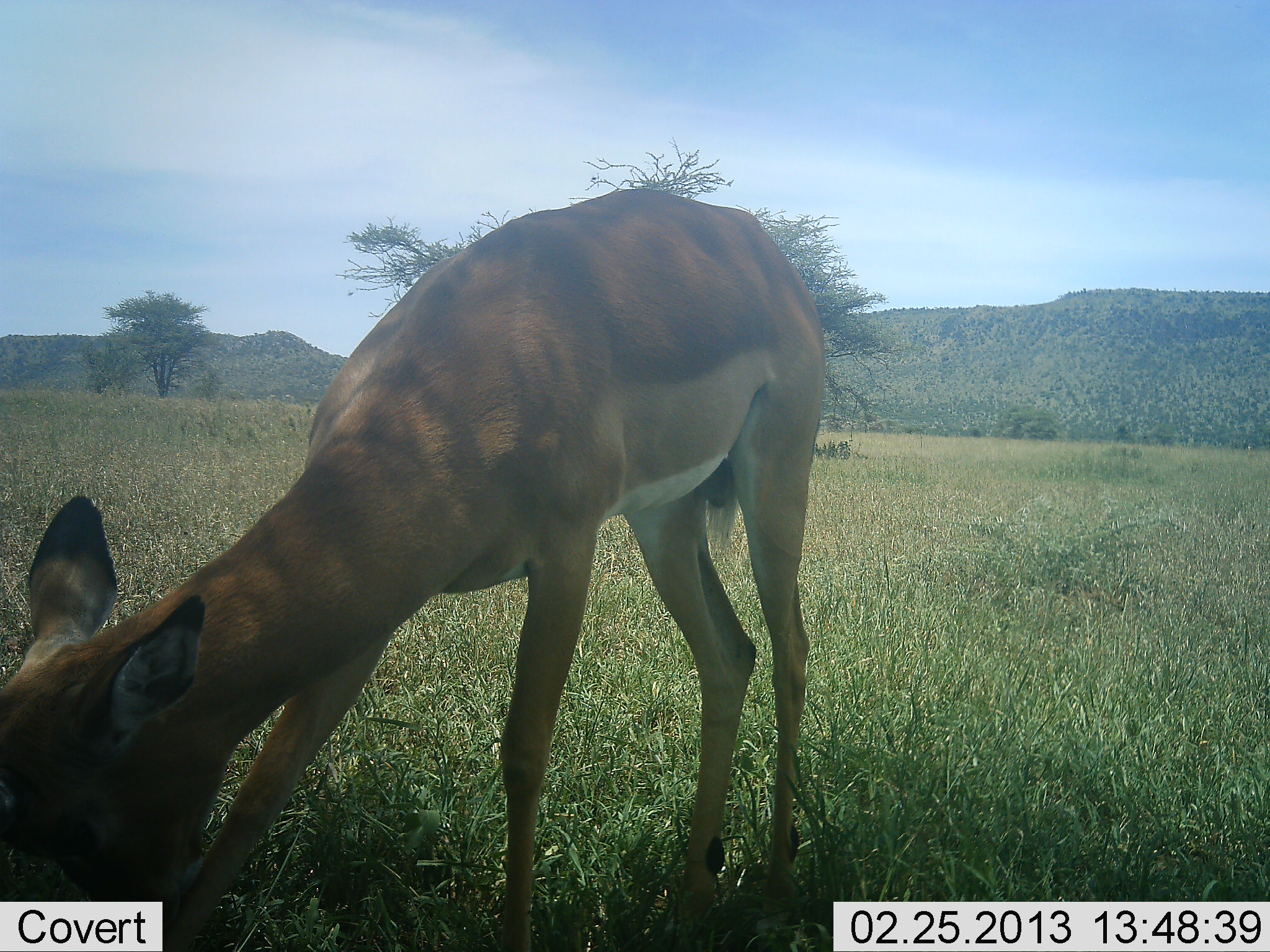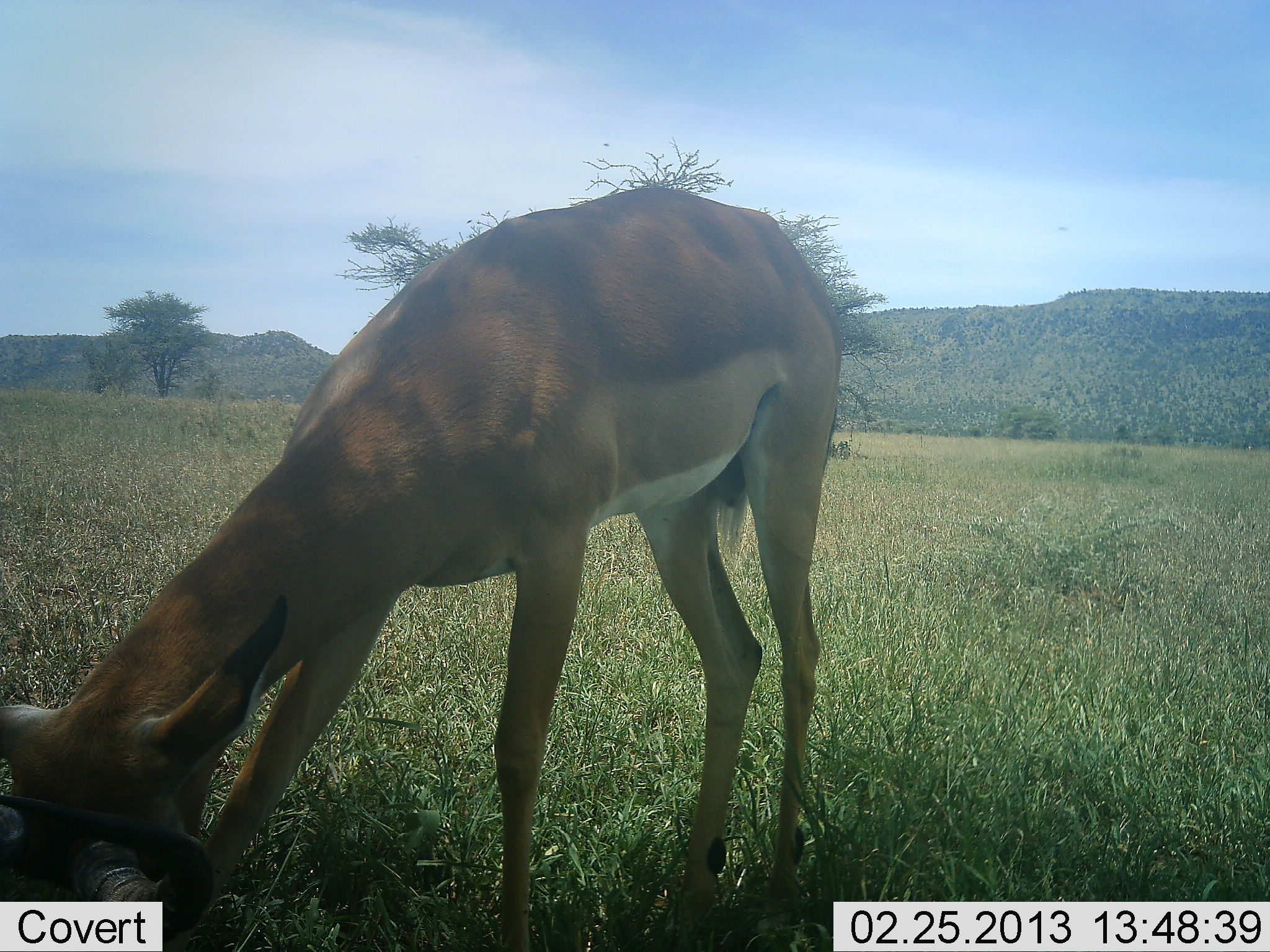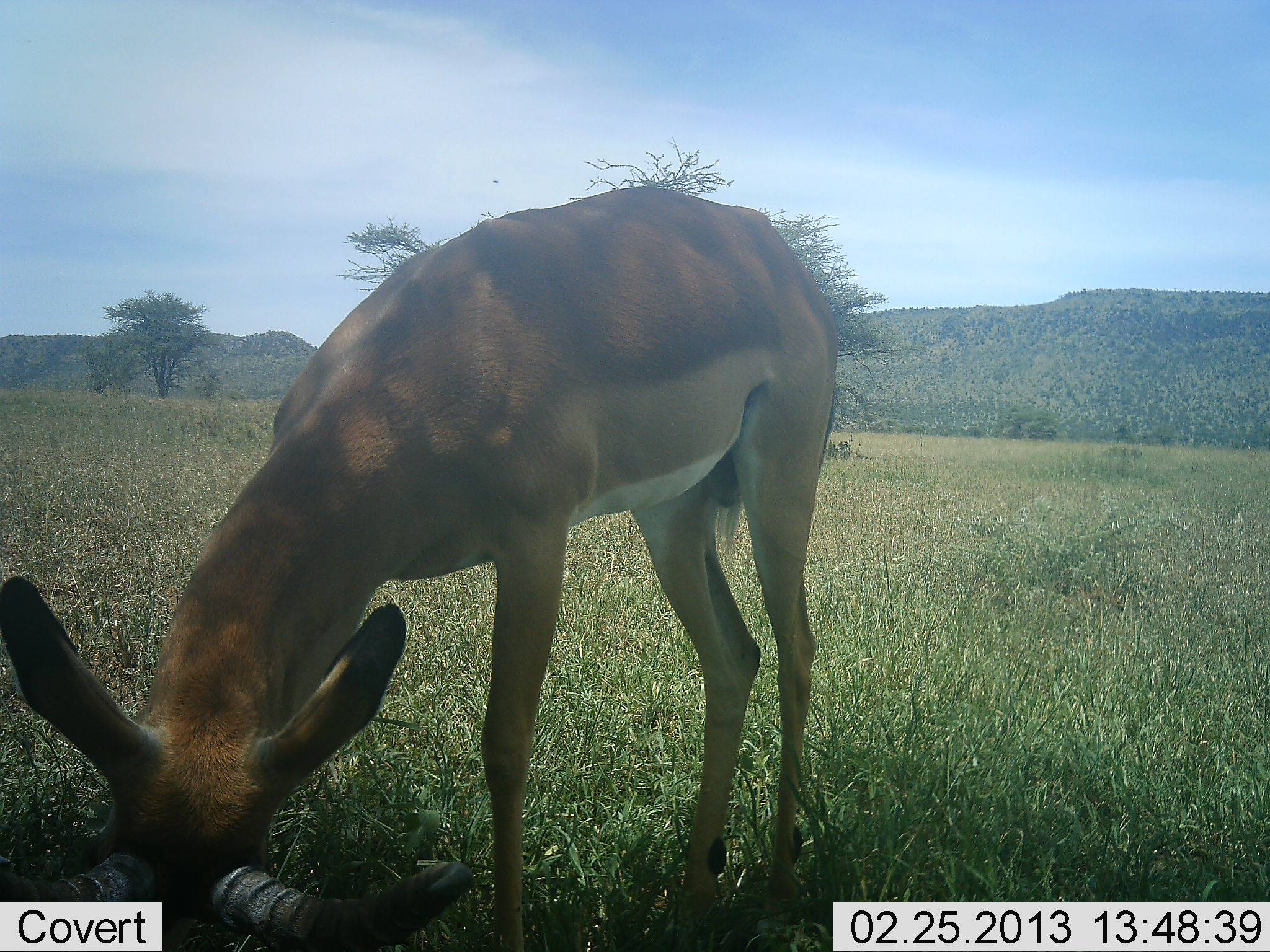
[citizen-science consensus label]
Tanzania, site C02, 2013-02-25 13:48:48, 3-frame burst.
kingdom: Animalia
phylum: Chordata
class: Mammalia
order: Artiodactyla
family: Bovidae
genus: Aepyceros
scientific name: Aepyceros melampus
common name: impala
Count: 1.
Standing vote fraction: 27%.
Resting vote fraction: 0%.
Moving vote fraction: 0%.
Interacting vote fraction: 0%.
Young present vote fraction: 0%.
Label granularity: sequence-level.